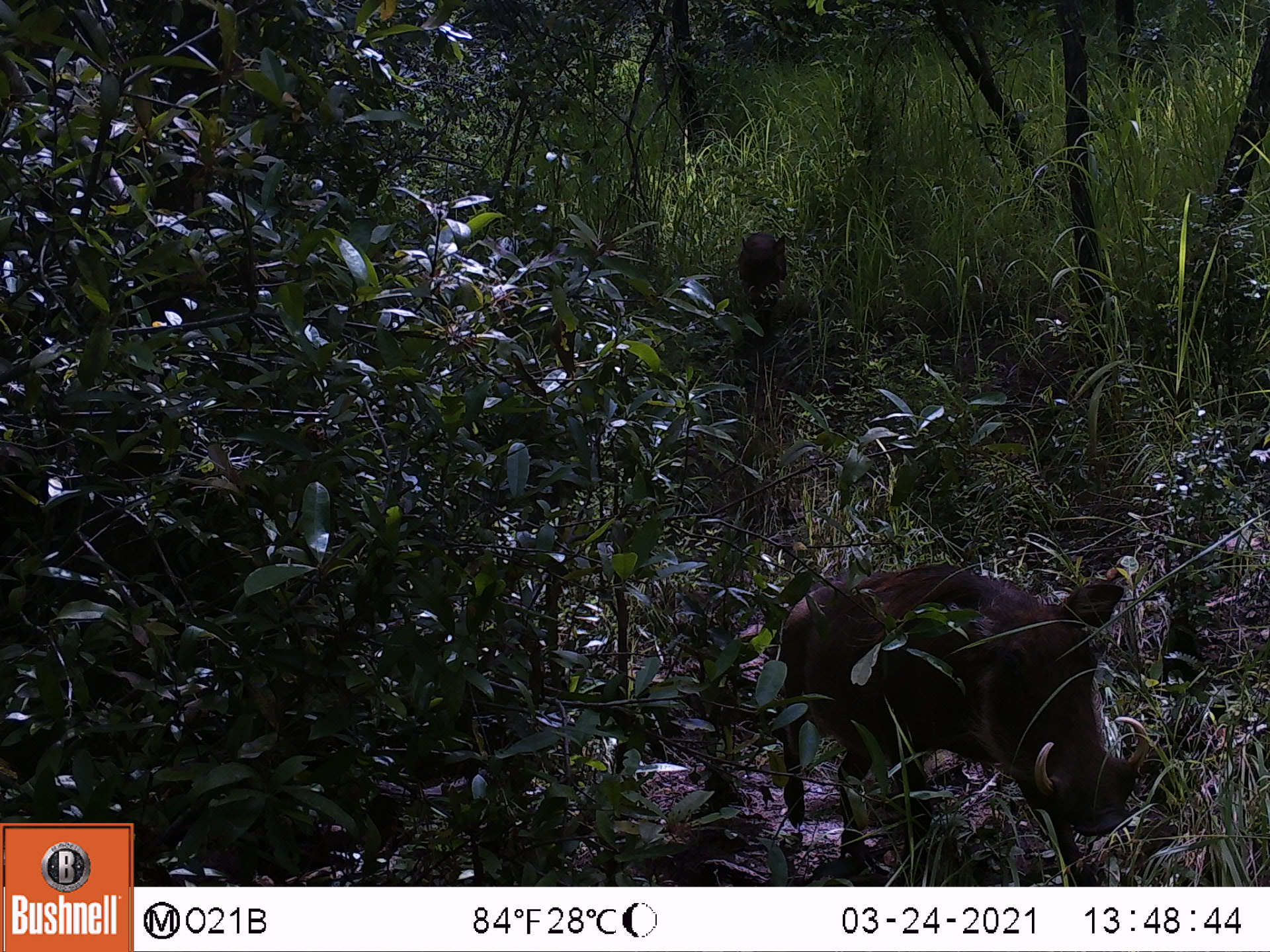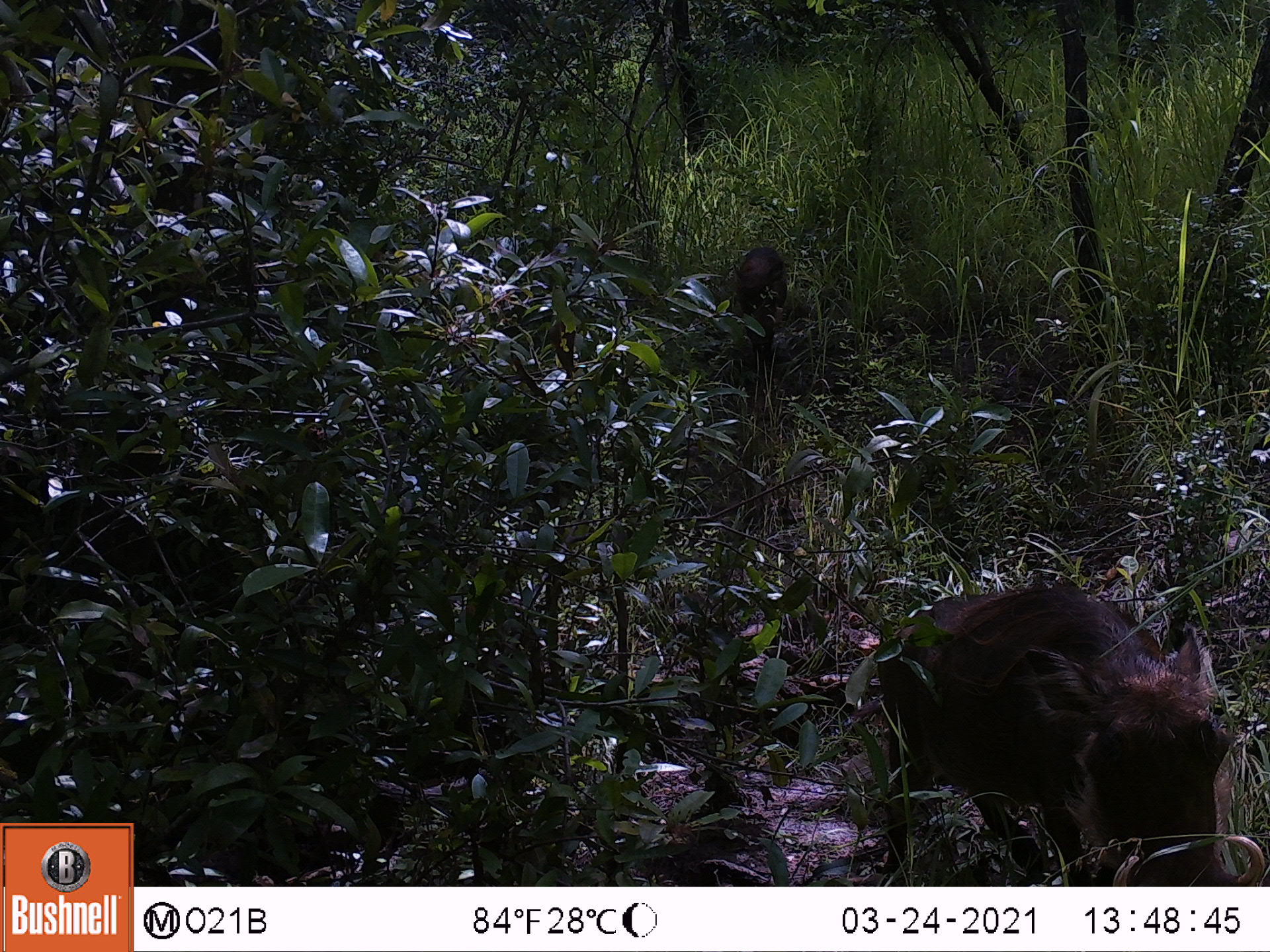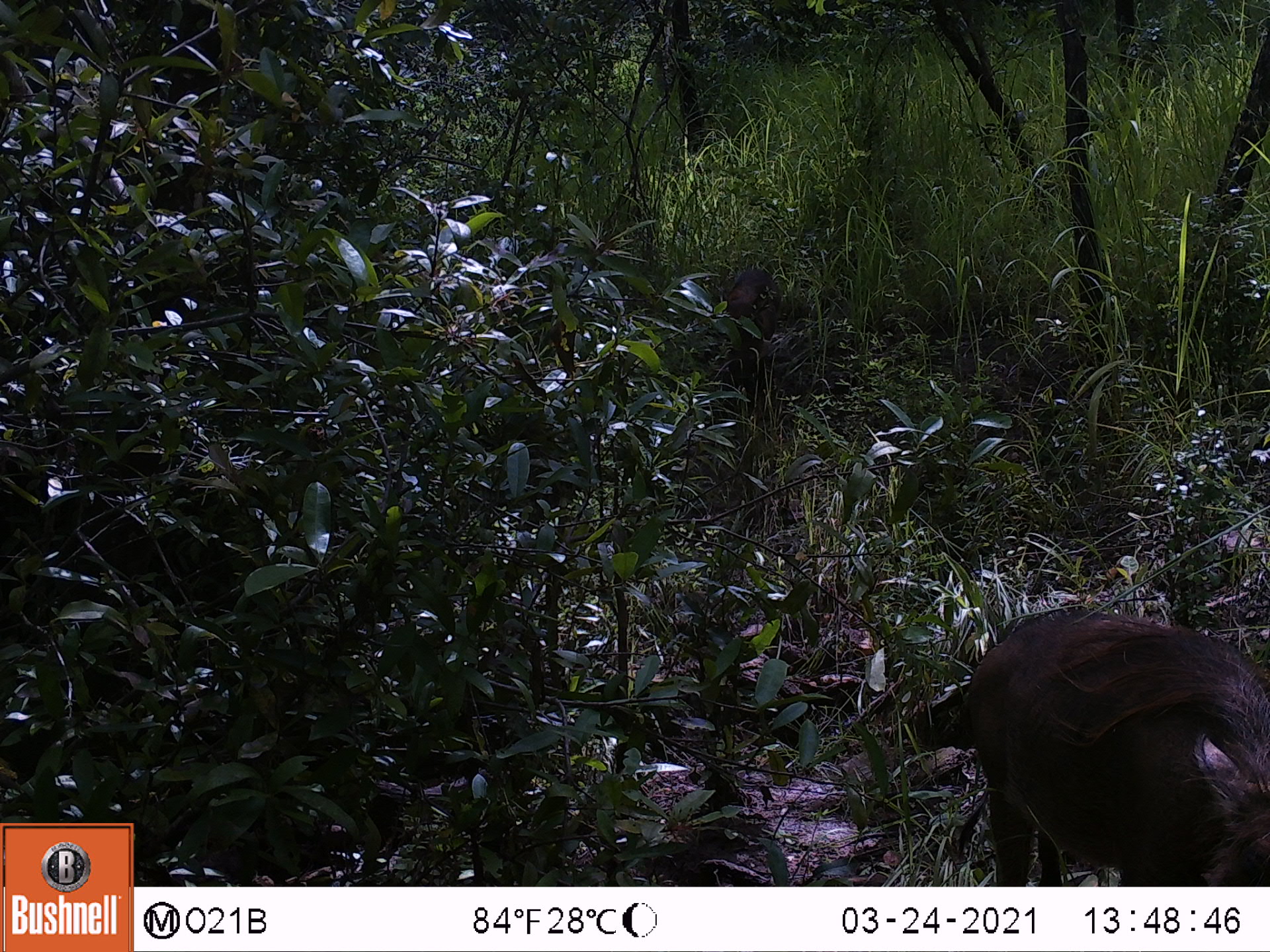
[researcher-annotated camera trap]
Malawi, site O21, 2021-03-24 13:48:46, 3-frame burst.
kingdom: Animalia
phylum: Chordata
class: Mammalia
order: Artiodactyla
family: Suidae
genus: Phacochoerus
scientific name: Phacochoerus africanus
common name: common warthog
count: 2